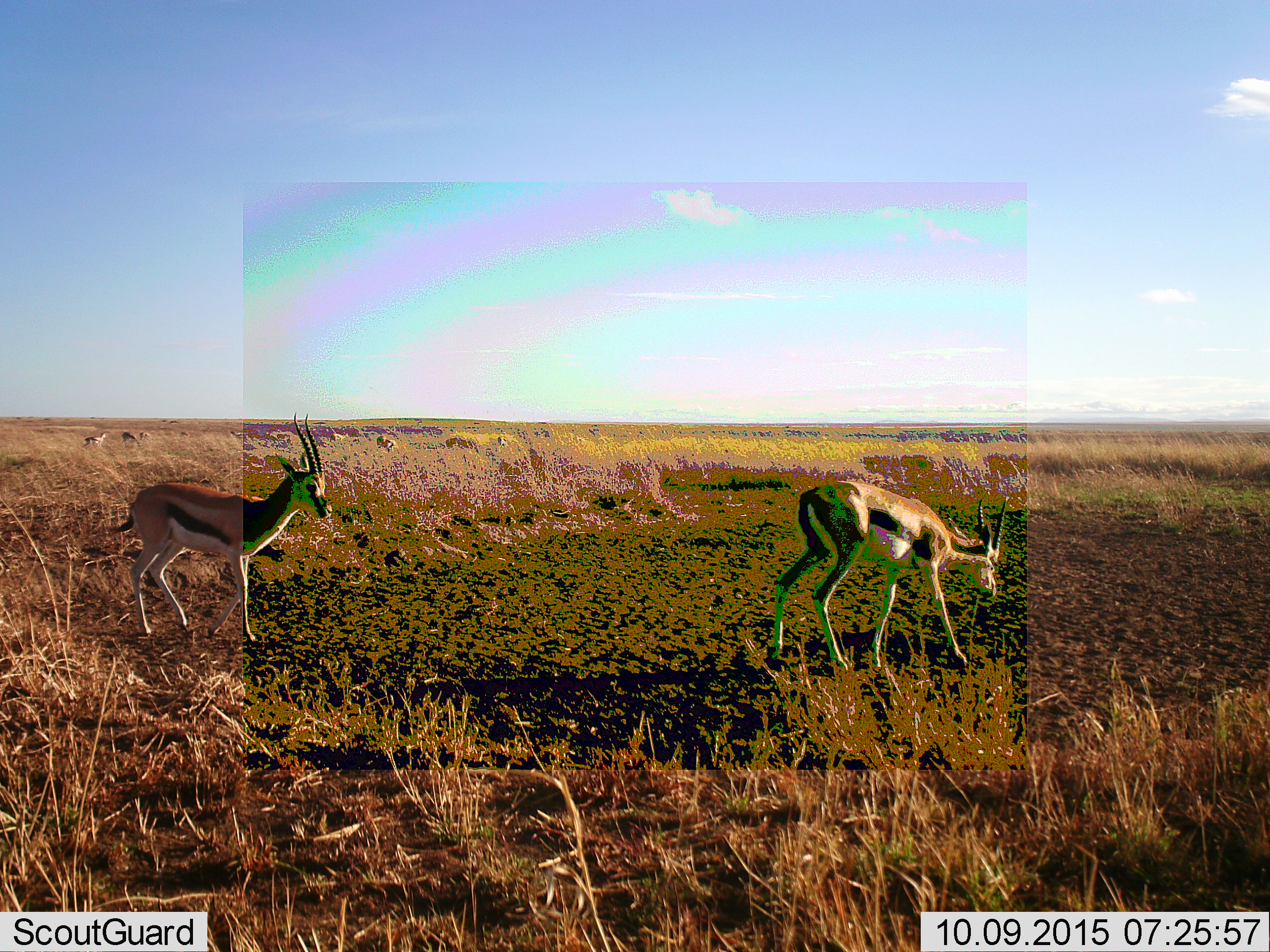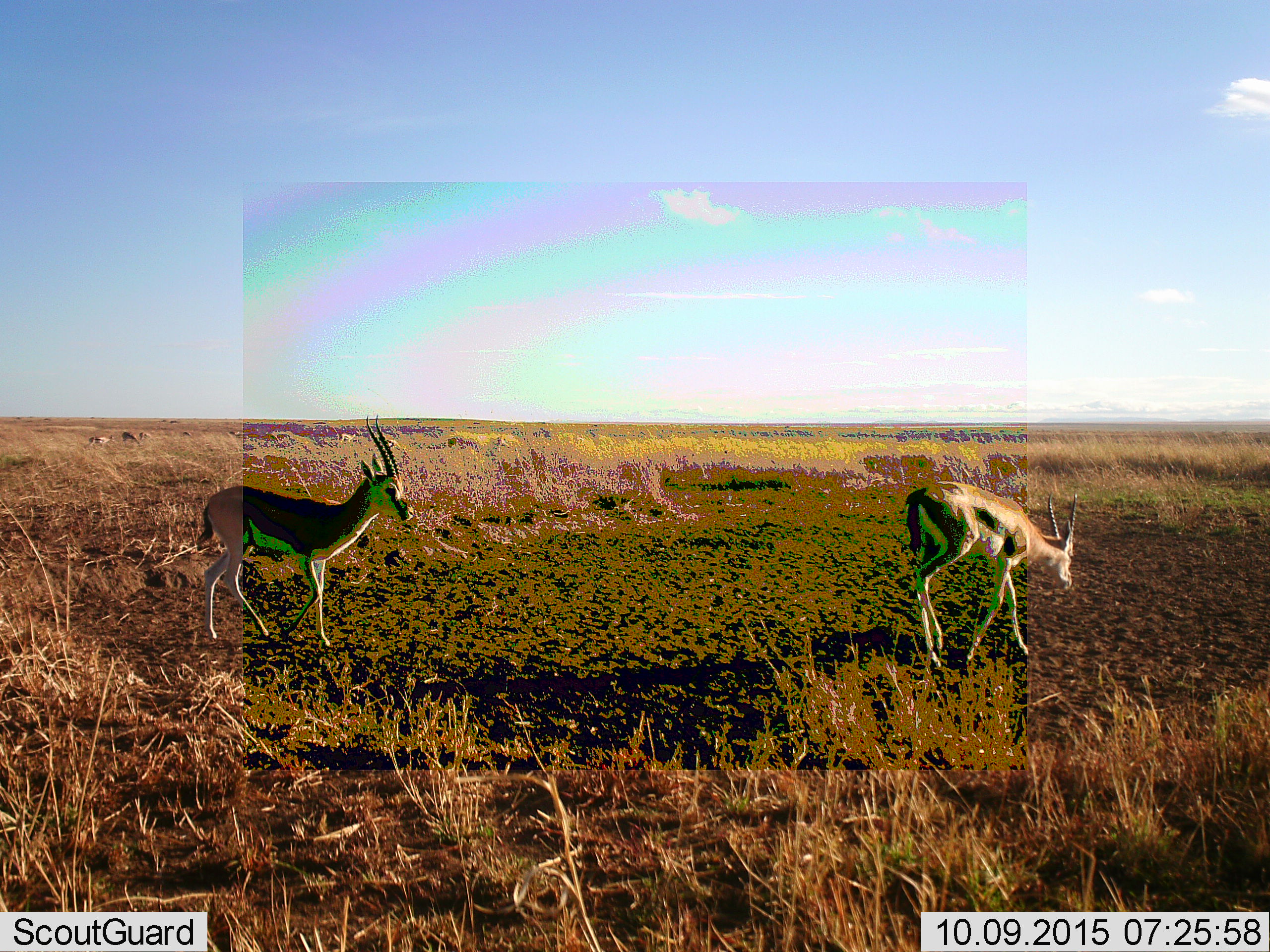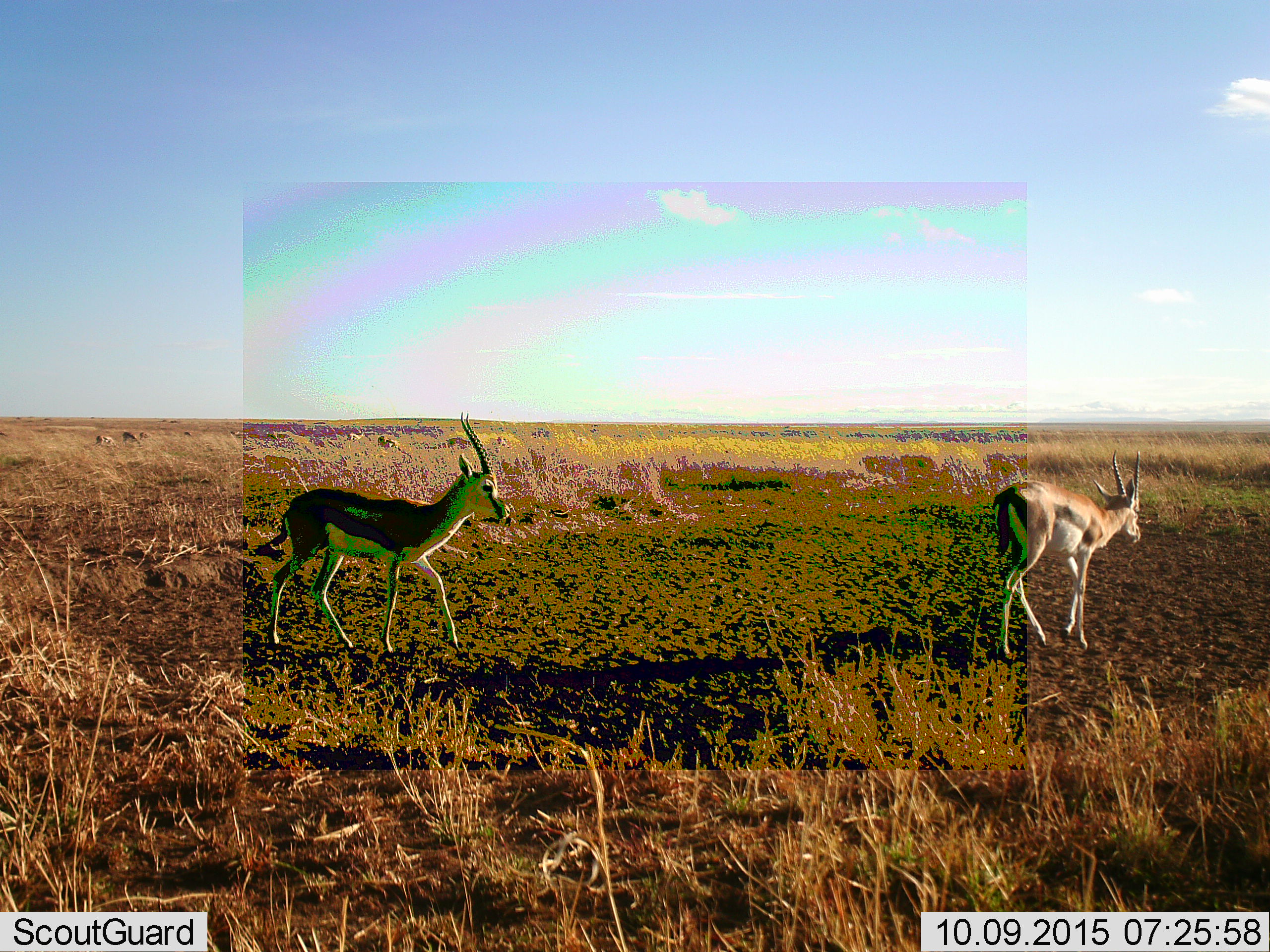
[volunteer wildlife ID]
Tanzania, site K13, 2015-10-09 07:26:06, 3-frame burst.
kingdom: Animalia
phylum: Chordata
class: Mammalia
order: Artiodactyla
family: Bovidae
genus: Eudorcas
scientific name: Eudorcas thomsonii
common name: thomson's gazelle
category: gazellethomsons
Gazellethomsons (thomson's gazelle) (Eudorcas thomsonii), count 5. Behavior (volunteer vote fractions): standing 50%, resting 0%, moving 80%, interacting 0%. Young present (vote fraction): 0%. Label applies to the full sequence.